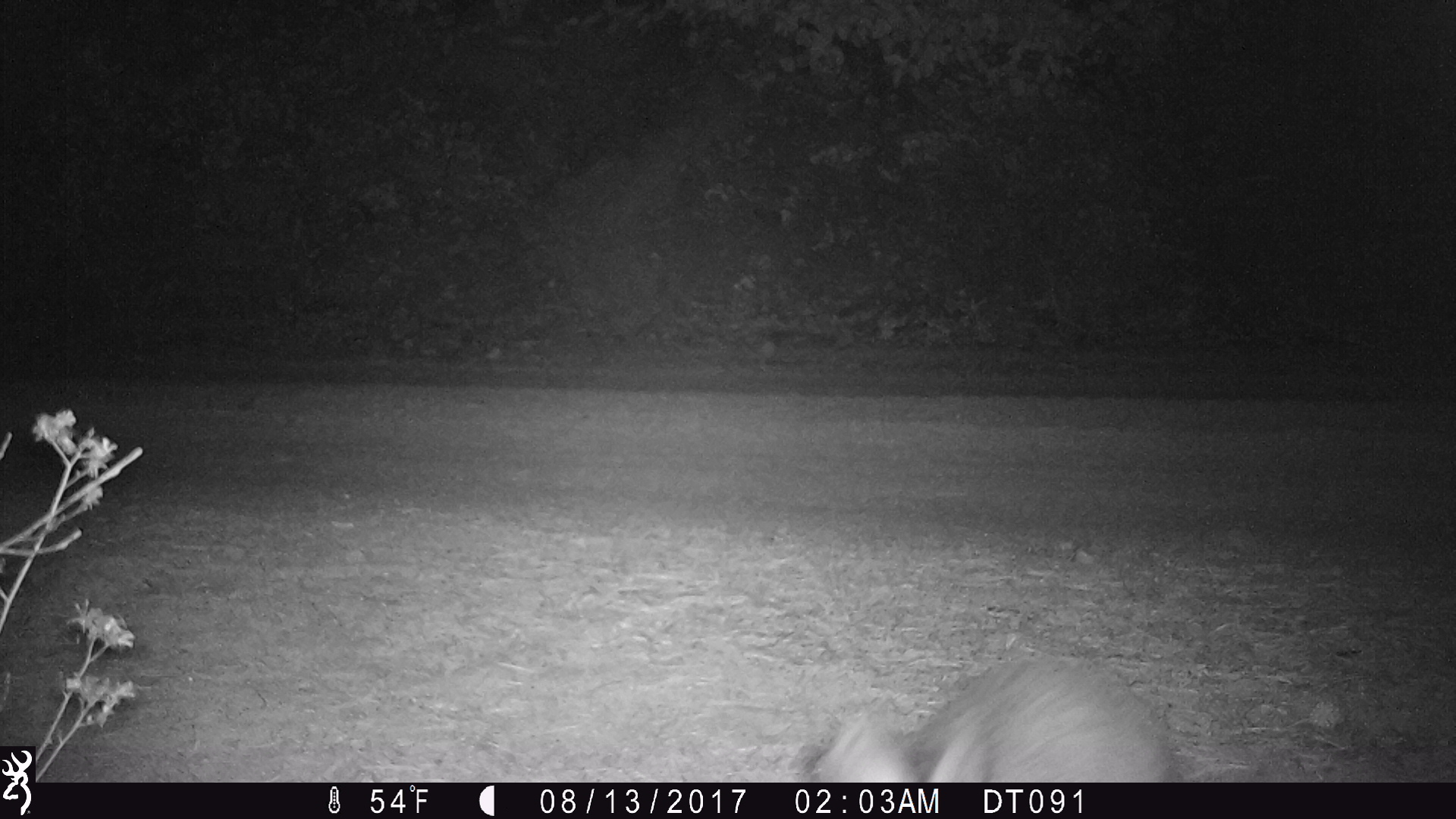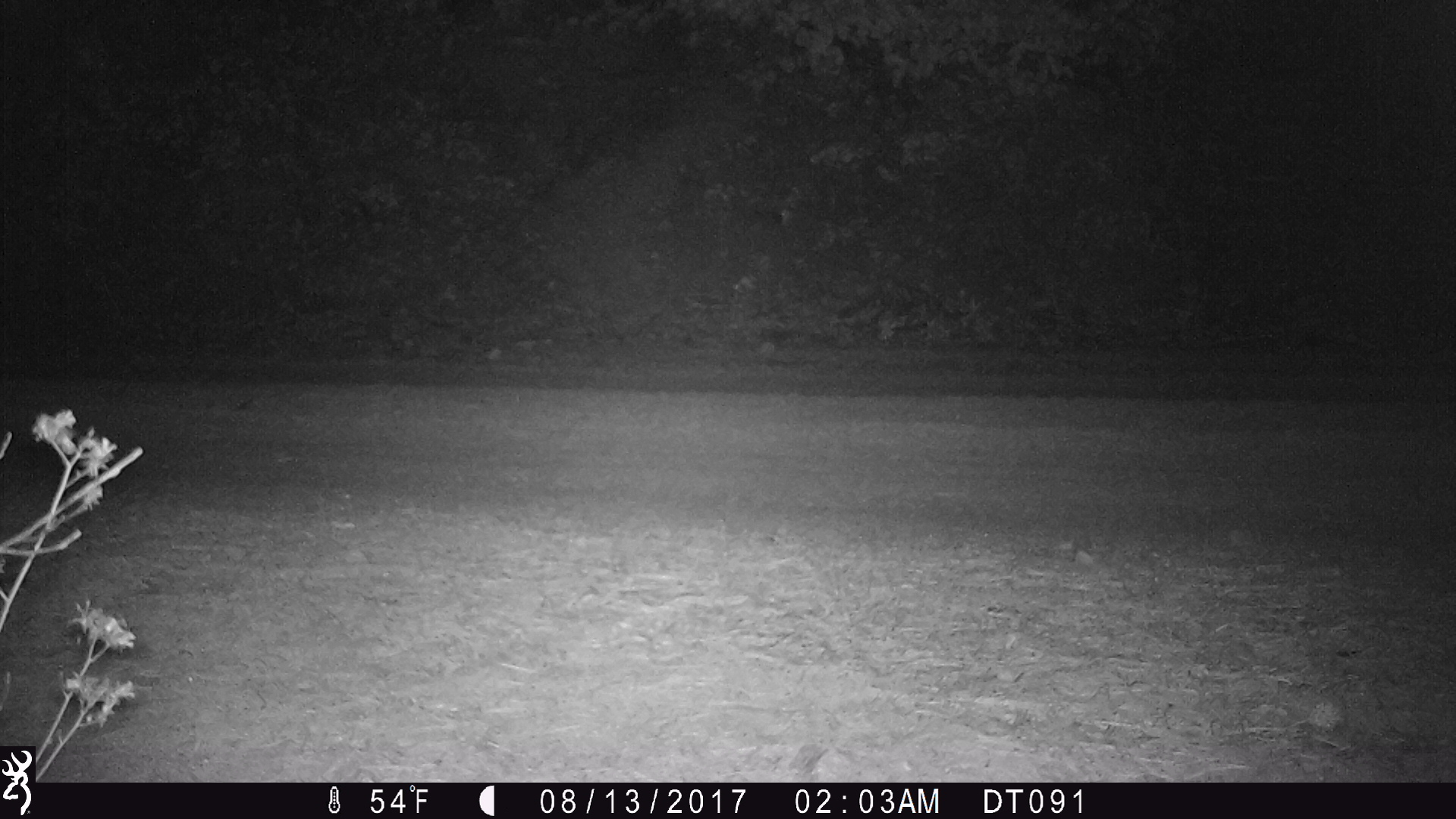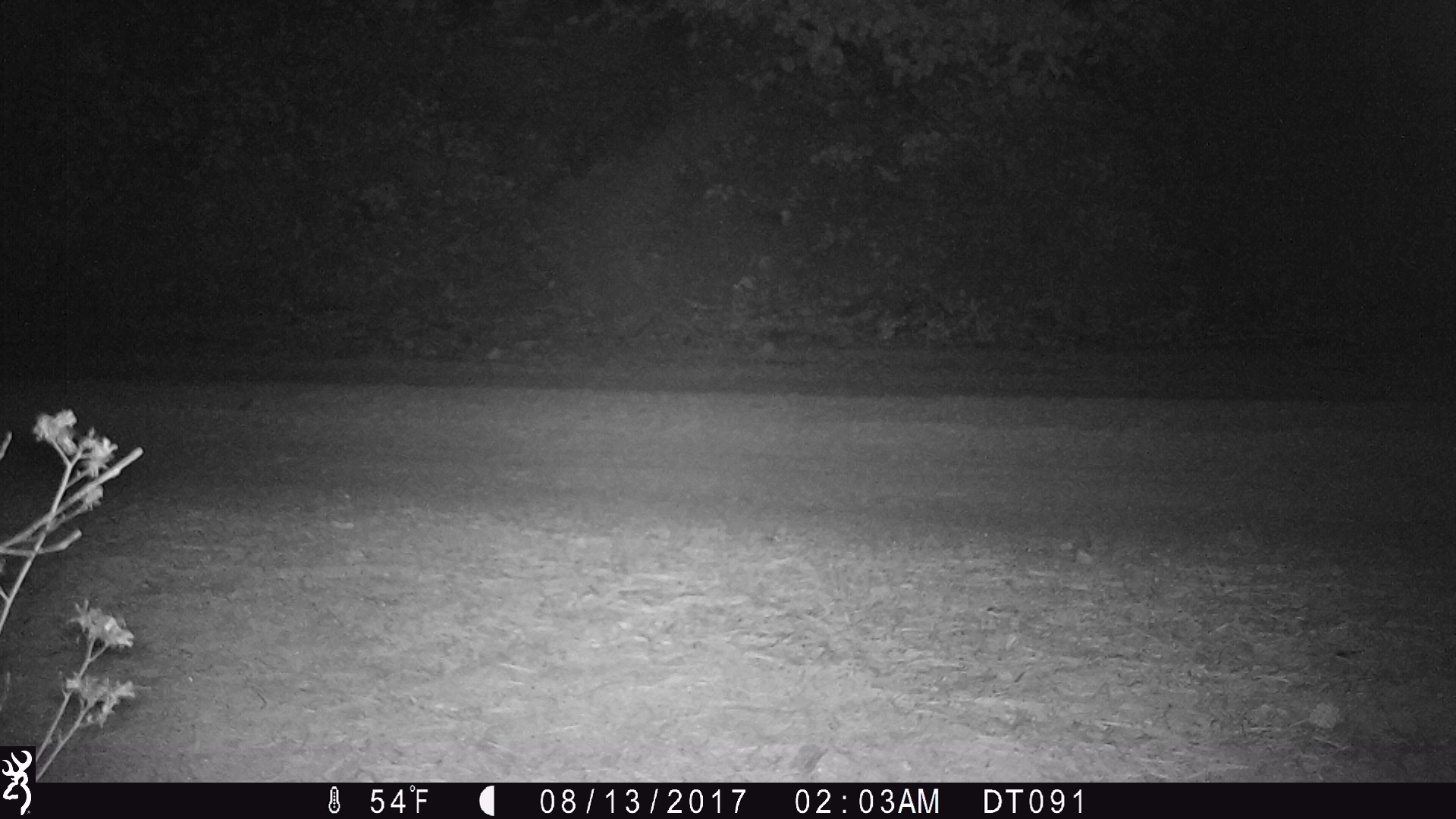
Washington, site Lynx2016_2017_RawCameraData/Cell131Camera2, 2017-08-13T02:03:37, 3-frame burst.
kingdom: Animalia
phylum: Chordata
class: Mammalia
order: Lagomorpha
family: Leporidae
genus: Lepus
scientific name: Lepus americanus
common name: snowshoe hare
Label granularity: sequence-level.